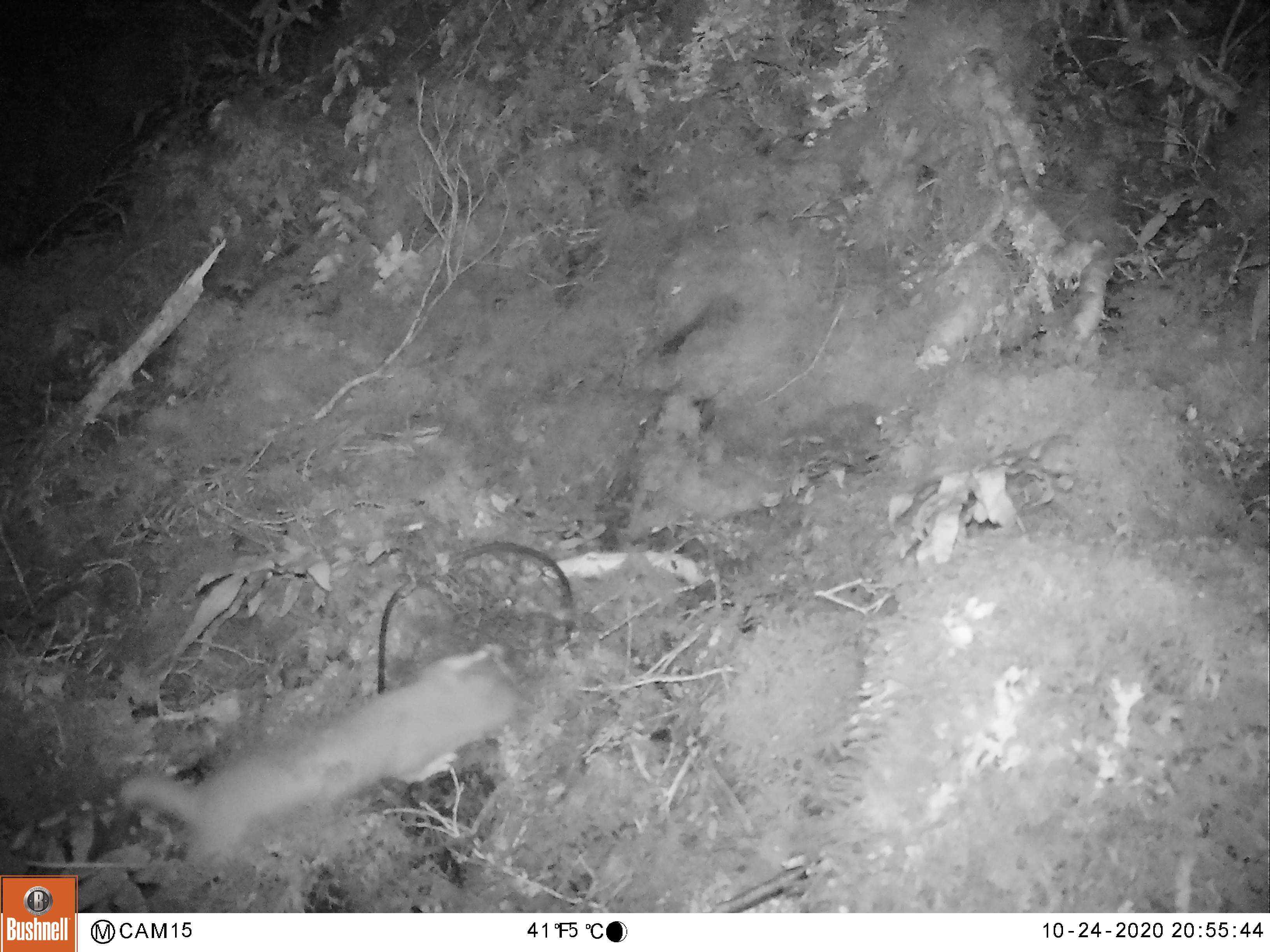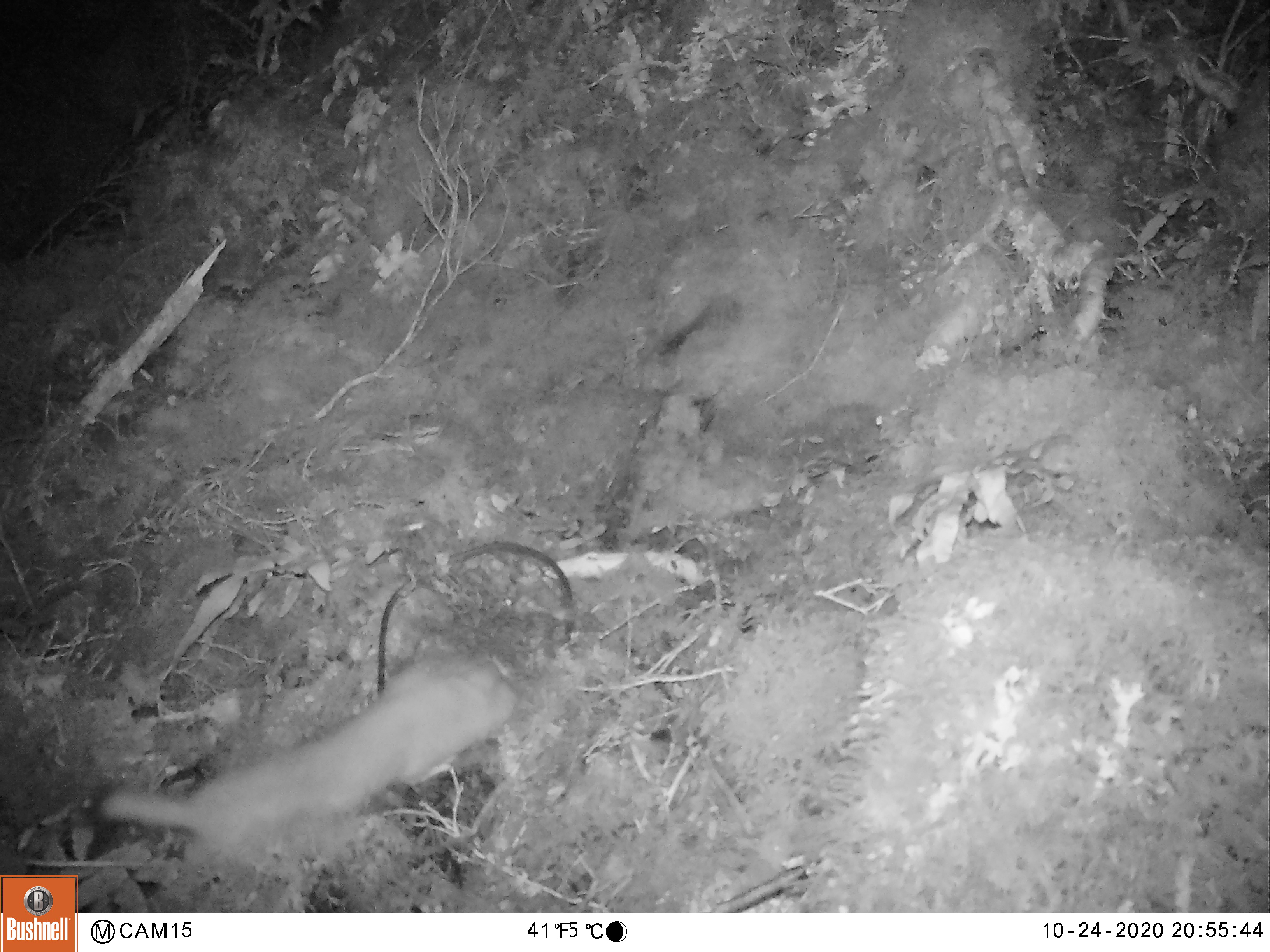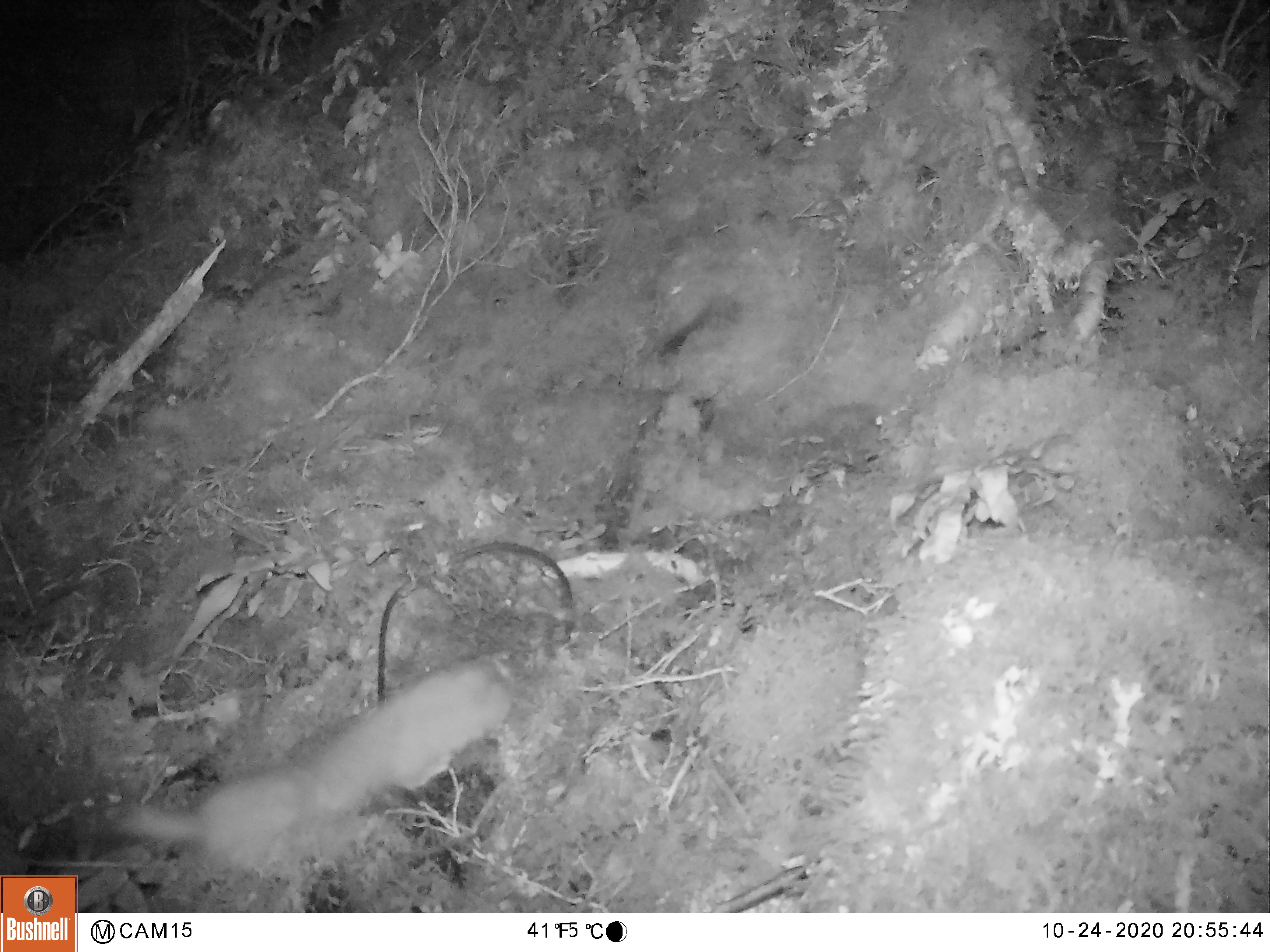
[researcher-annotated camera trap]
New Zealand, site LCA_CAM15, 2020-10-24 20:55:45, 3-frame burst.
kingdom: Animalia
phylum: Chordata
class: Mammalia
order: Carnivora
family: Mustelidae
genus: Mustela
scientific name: Mustela erminea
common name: stoat